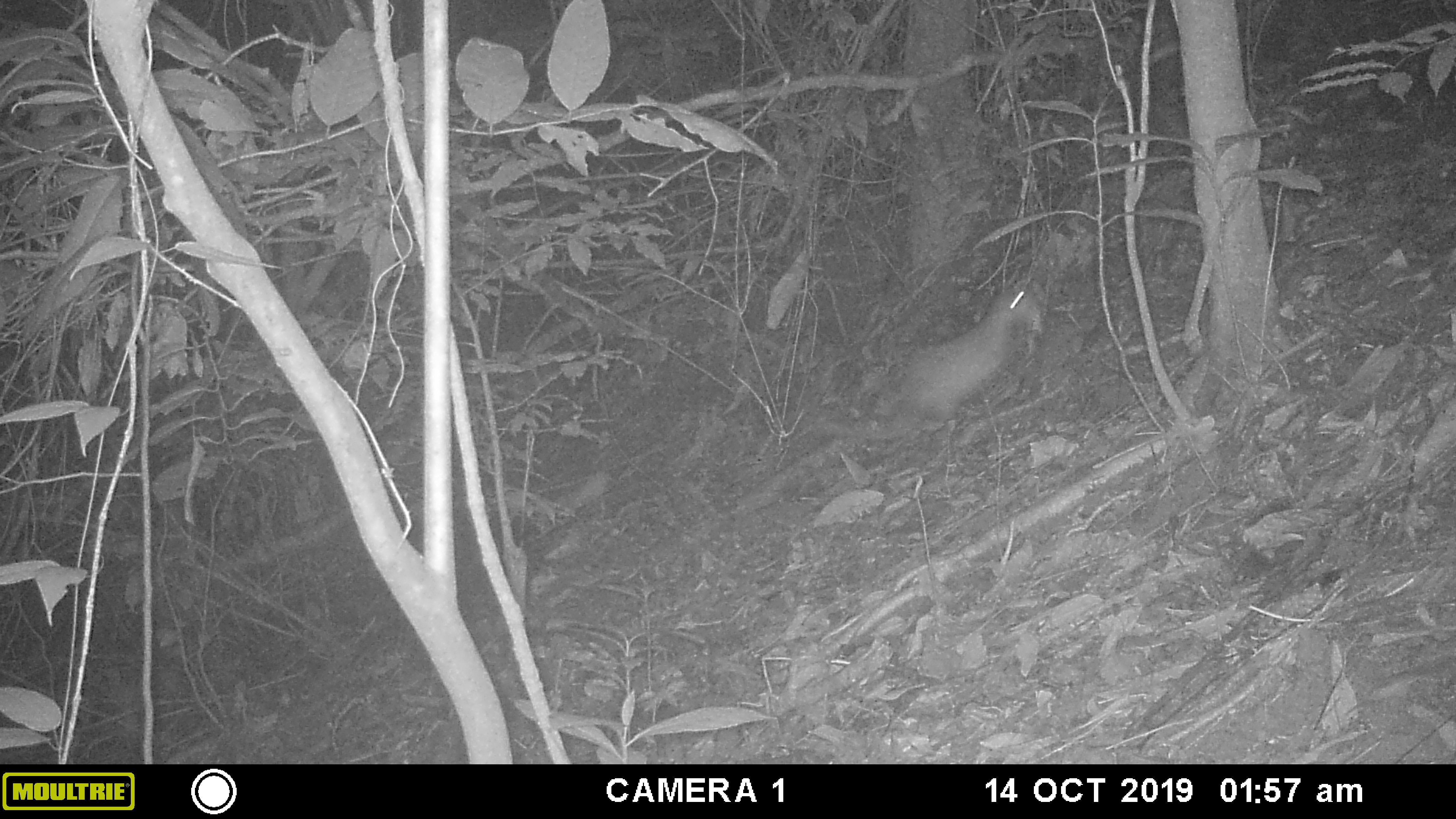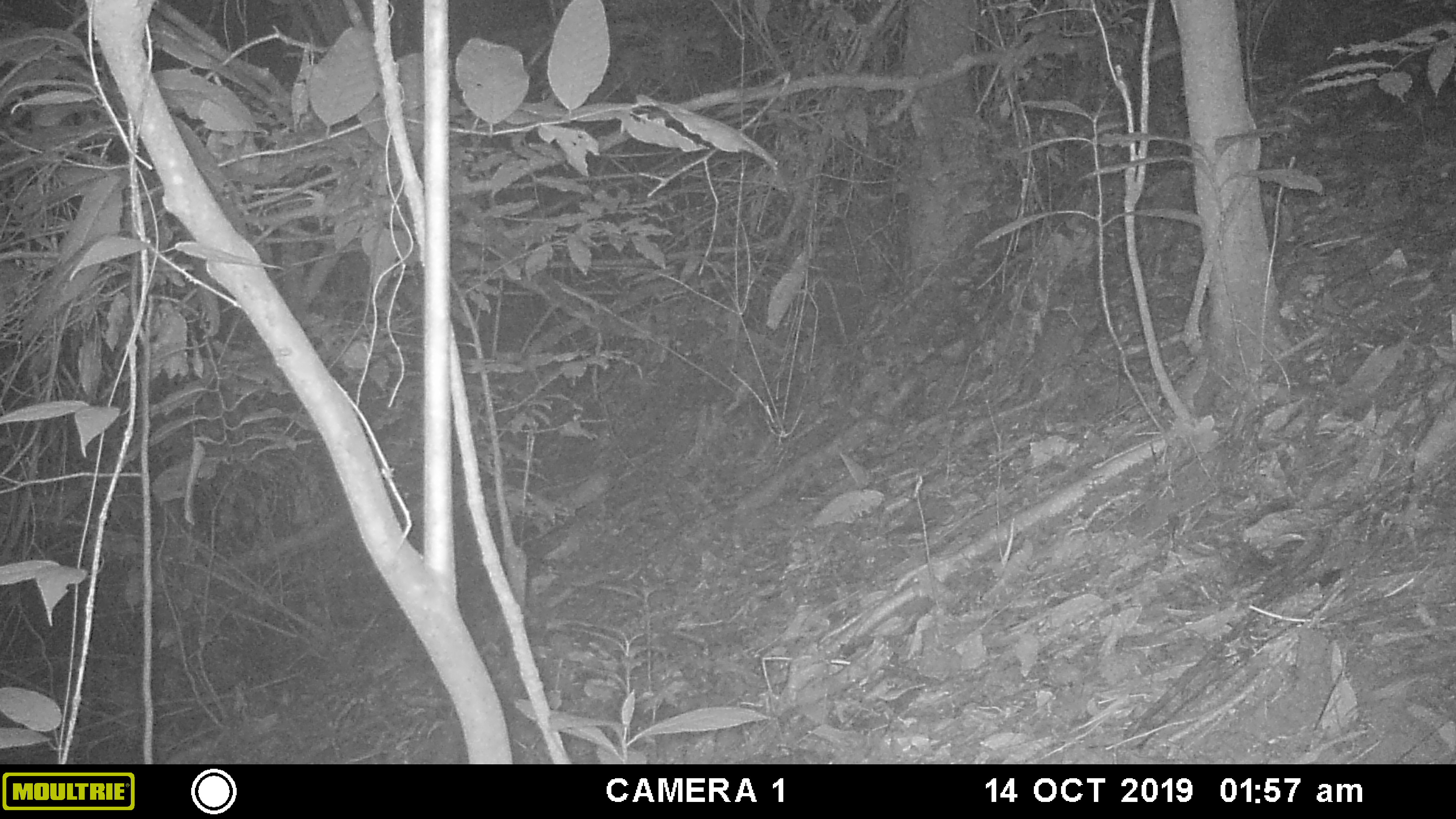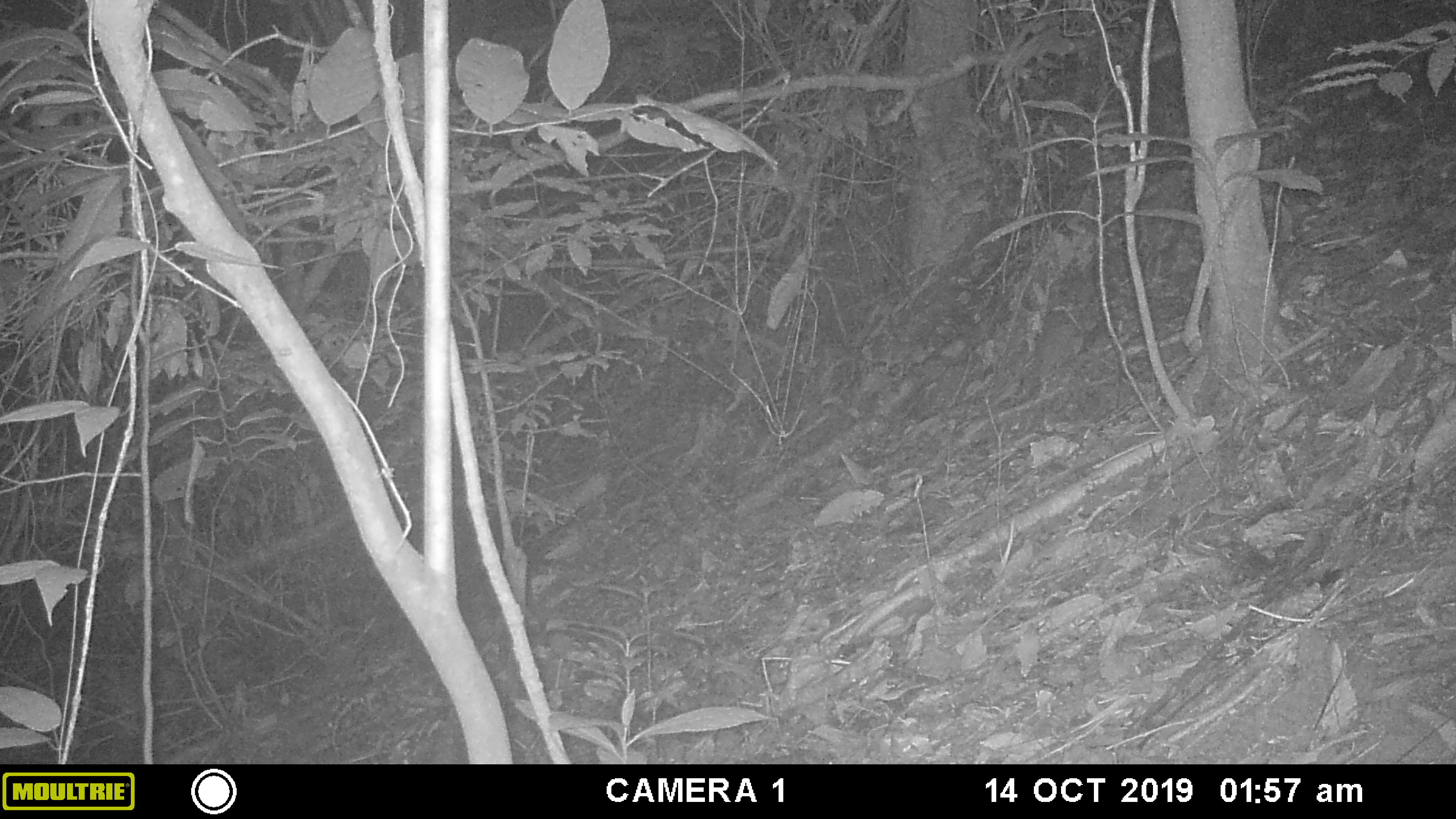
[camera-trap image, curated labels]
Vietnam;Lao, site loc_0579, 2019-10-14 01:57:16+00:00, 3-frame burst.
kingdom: Animalia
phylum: Chordata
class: Mammalia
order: Rodentia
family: Hystricidae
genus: Atherurus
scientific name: Atherurus macrourus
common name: asiatic brush-tailed porcupine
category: asiatic brush tailed porcupine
Asiatic brush tailed porcupine (asiatic brush-tailed porcupine) (Atherurus macrourus). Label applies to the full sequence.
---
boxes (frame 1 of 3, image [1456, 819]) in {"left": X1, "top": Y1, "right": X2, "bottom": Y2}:
asiatic brush tailed porcupine: {"left": 862, "top": 282, "right": 1043, "bottom": 494}